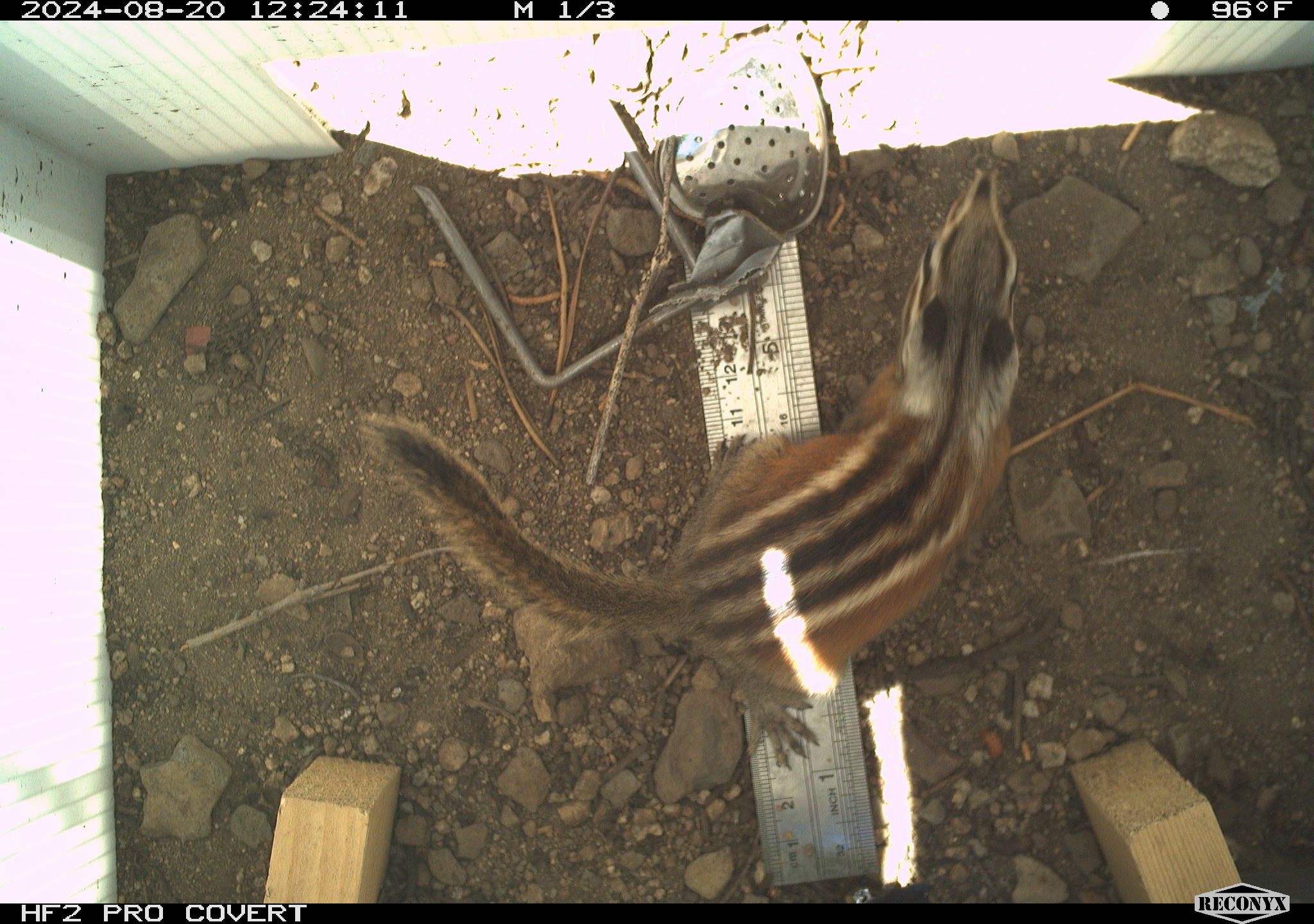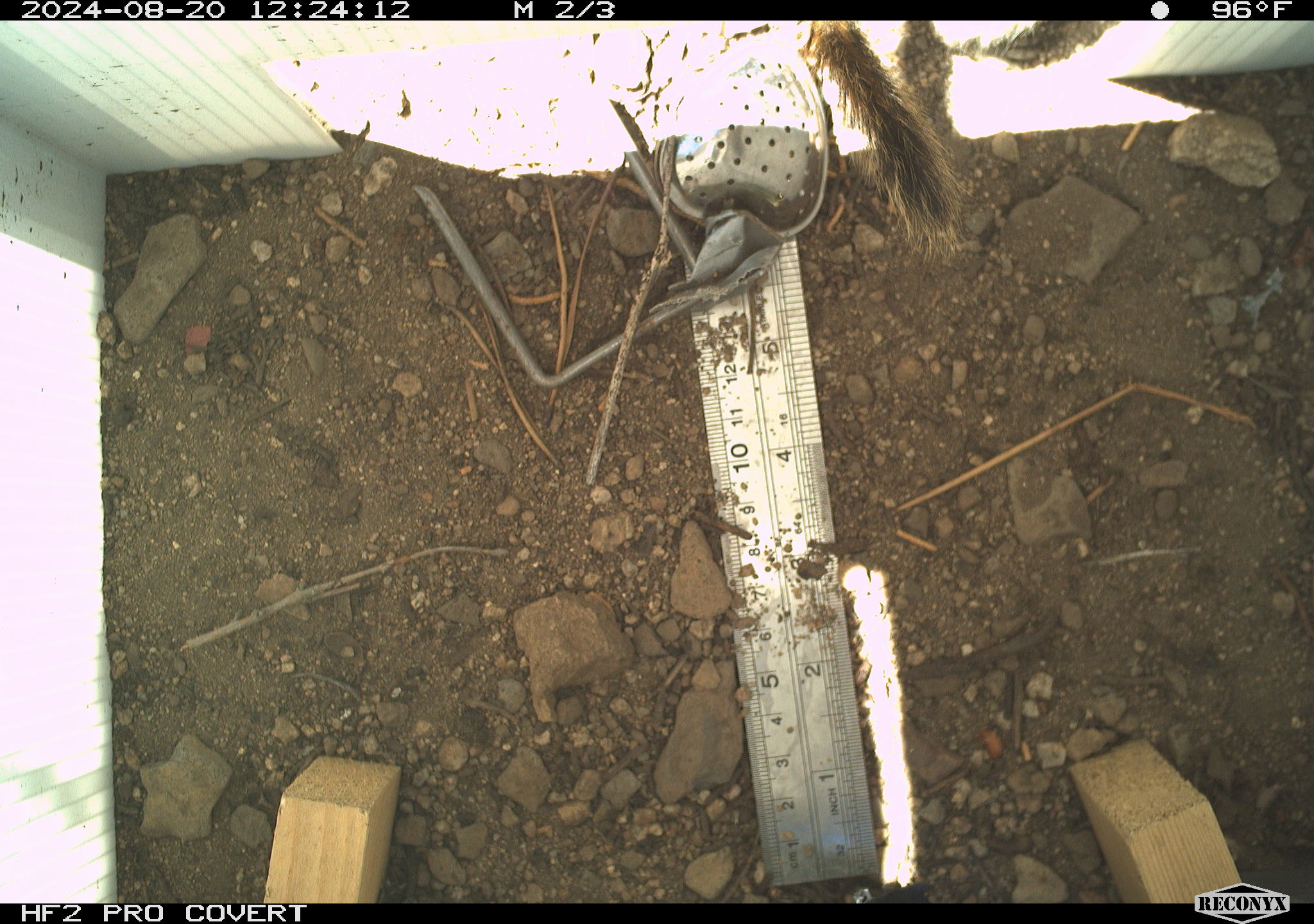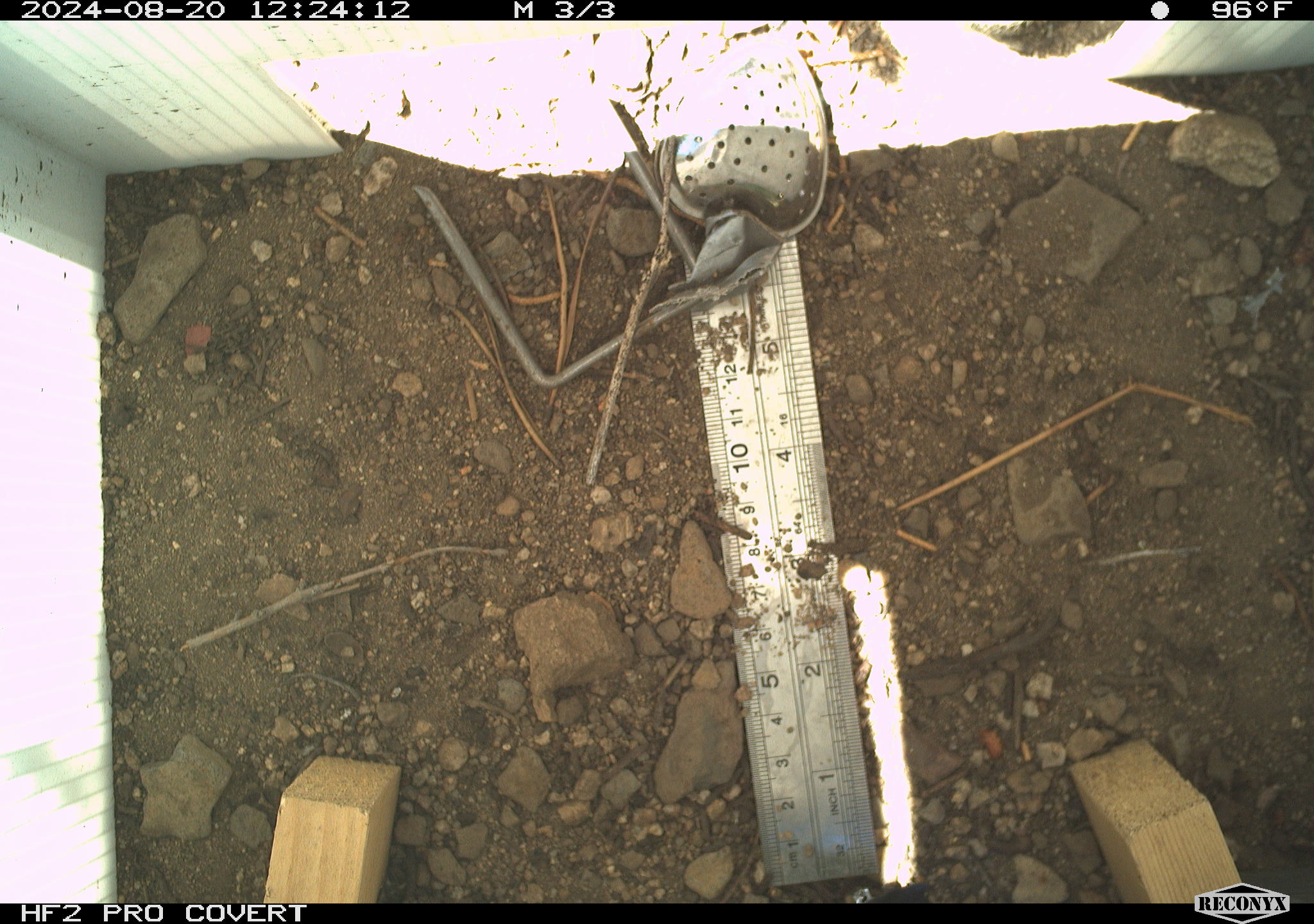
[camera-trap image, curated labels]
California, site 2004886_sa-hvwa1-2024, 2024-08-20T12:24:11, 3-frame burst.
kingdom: Animalia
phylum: Chordata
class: Mammalia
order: Rodentia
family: Sciuridae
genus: Neotamias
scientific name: Neotamias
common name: western chipmunks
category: neotamias species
Neotamias species (western chipmunks) (Neotamias).